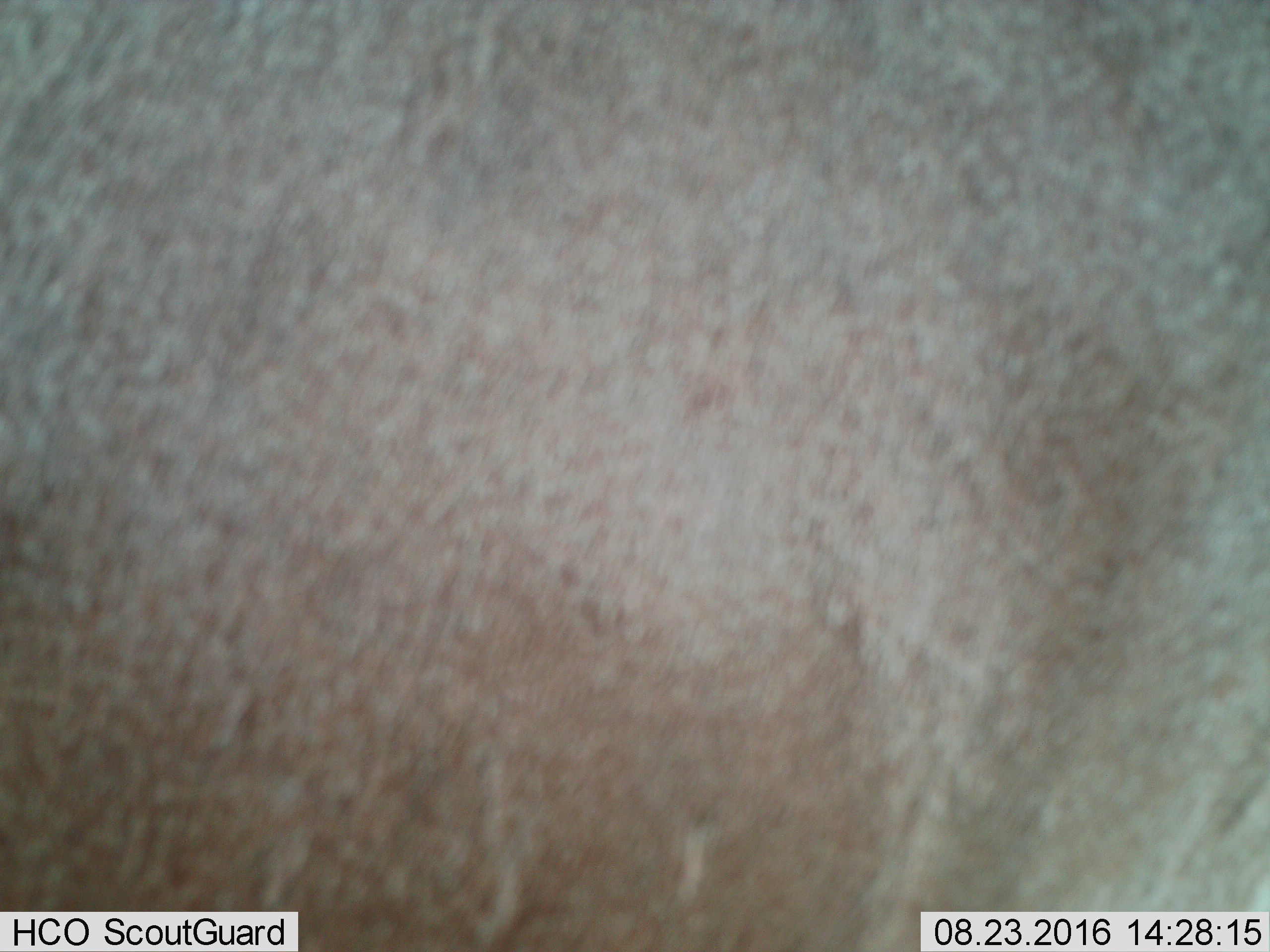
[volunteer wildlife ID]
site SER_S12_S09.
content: unidentified animal